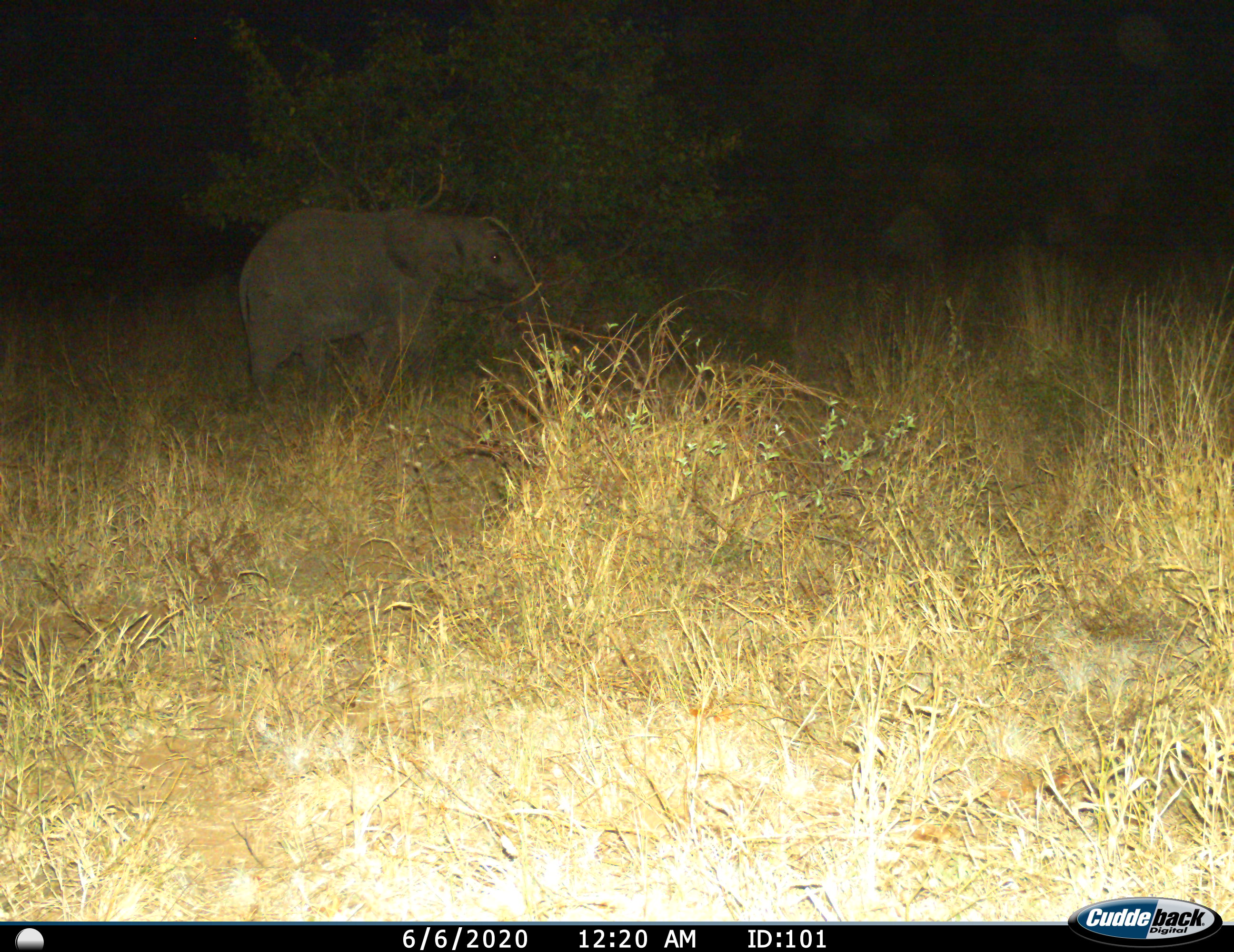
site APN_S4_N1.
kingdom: Animalia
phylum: Chordata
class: Mammalia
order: Proboscidea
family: Elephantidae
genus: Loxodonta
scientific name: Loxodonta africana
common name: african bush elephant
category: elephant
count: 1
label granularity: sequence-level